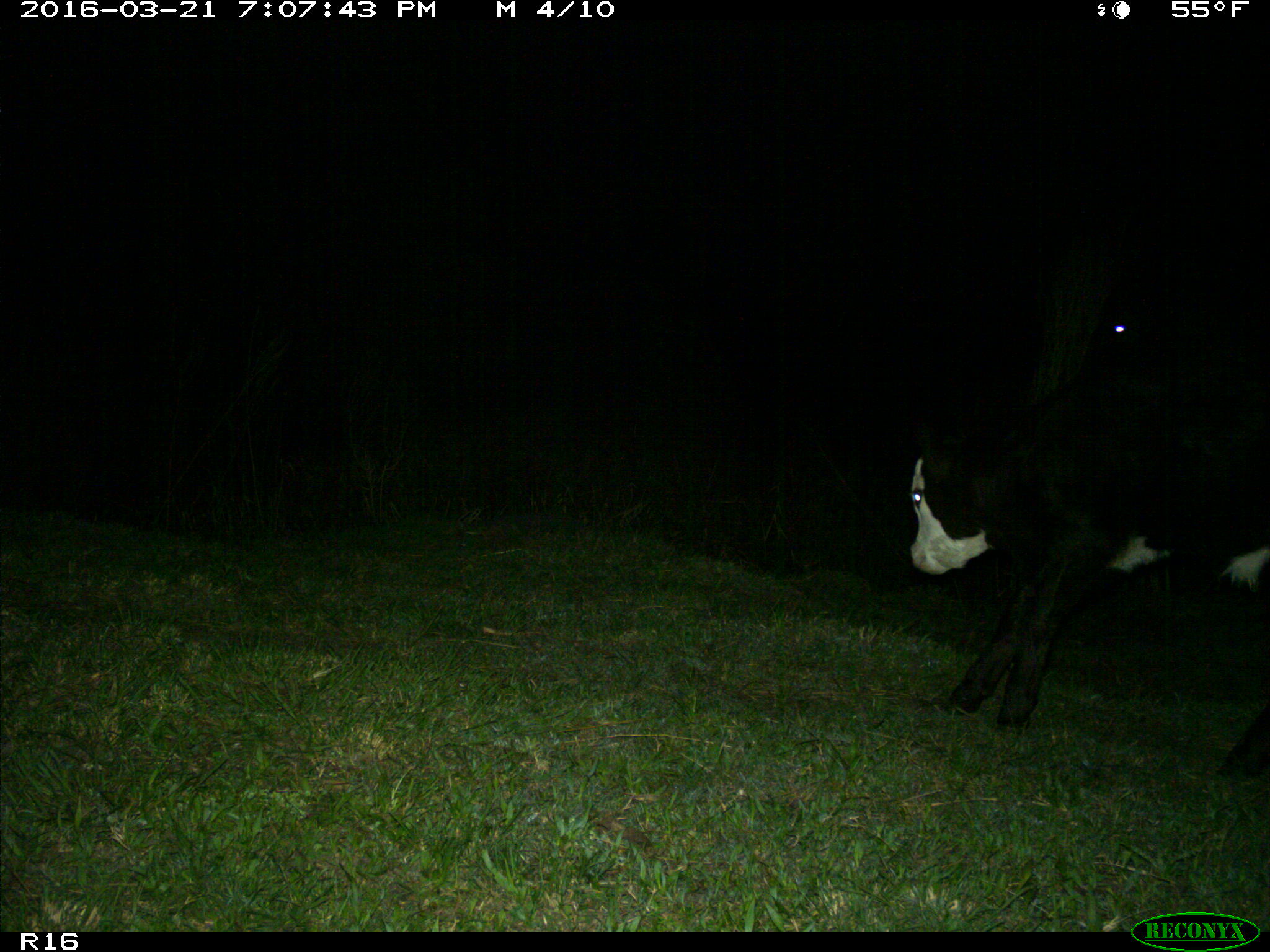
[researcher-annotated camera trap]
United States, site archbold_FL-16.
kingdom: Animalia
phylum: Chordata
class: Mammalia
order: Artiodactyla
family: Bovidae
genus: Bos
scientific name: Bos taurus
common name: domestic cow